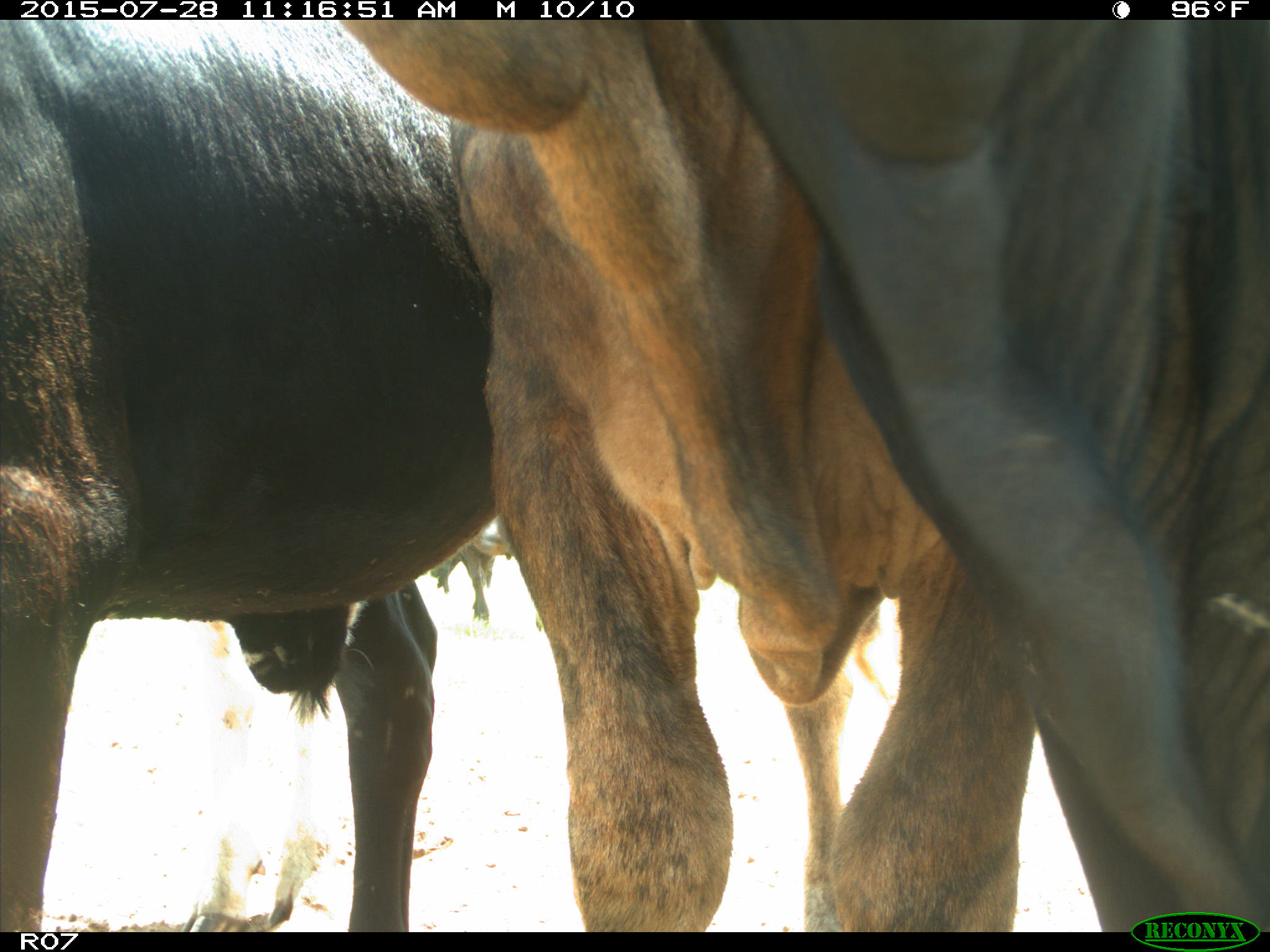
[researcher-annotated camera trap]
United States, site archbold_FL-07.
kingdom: Animalia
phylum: Chordata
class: Mammalia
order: Artiodactyla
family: Bovidae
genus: Bos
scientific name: Bos taurus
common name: domestic cow